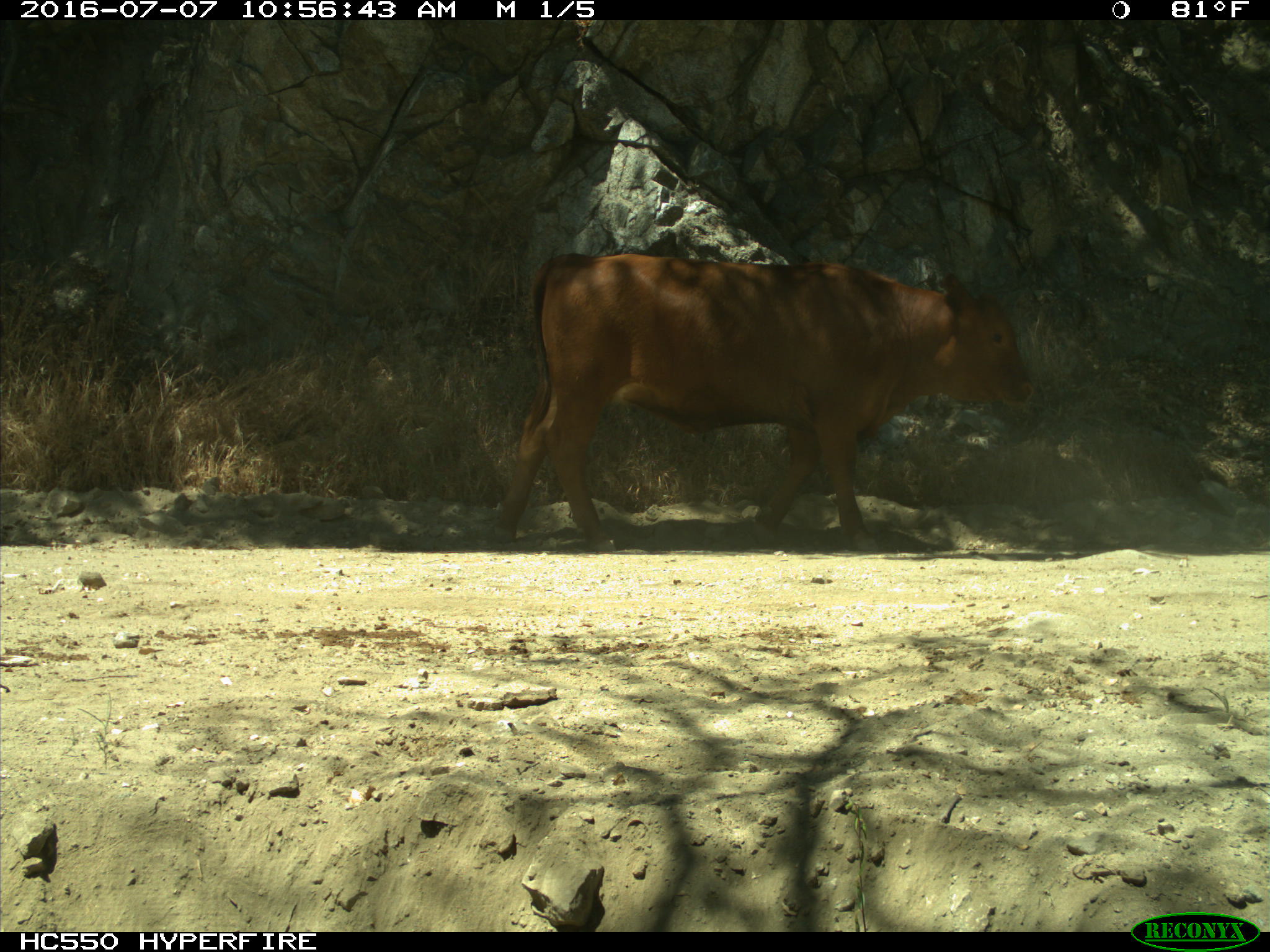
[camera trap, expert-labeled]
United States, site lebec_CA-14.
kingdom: Animalia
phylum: Chordata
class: Mammalia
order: Artiodactyla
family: Bovidae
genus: Bos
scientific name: Bos taurus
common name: domestic cow